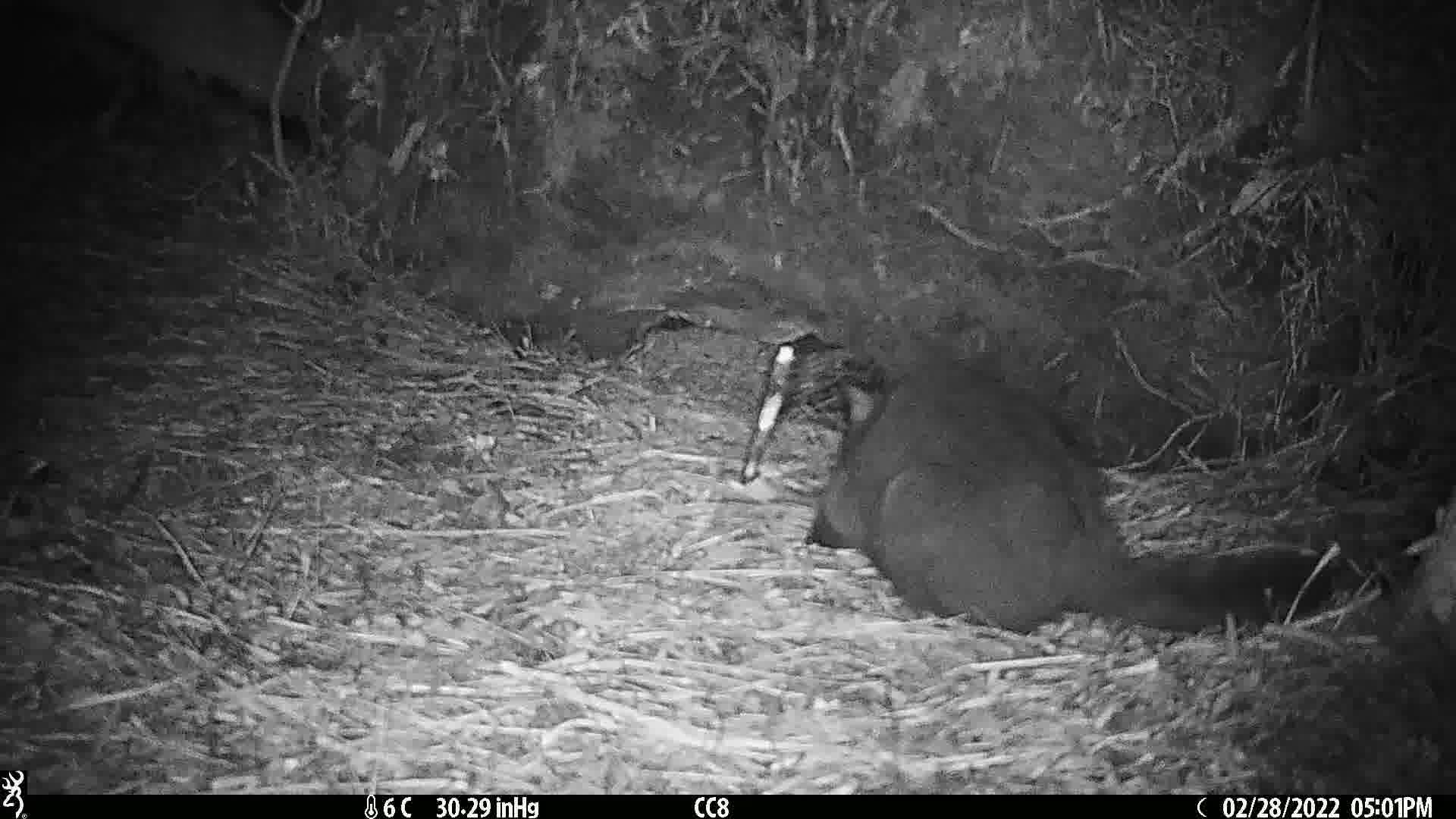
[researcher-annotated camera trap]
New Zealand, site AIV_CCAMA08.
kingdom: Animalia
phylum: Chordata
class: Mammalia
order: Carnivora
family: Felidae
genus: Felis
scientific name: Felis catus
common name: domestic cat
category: cat